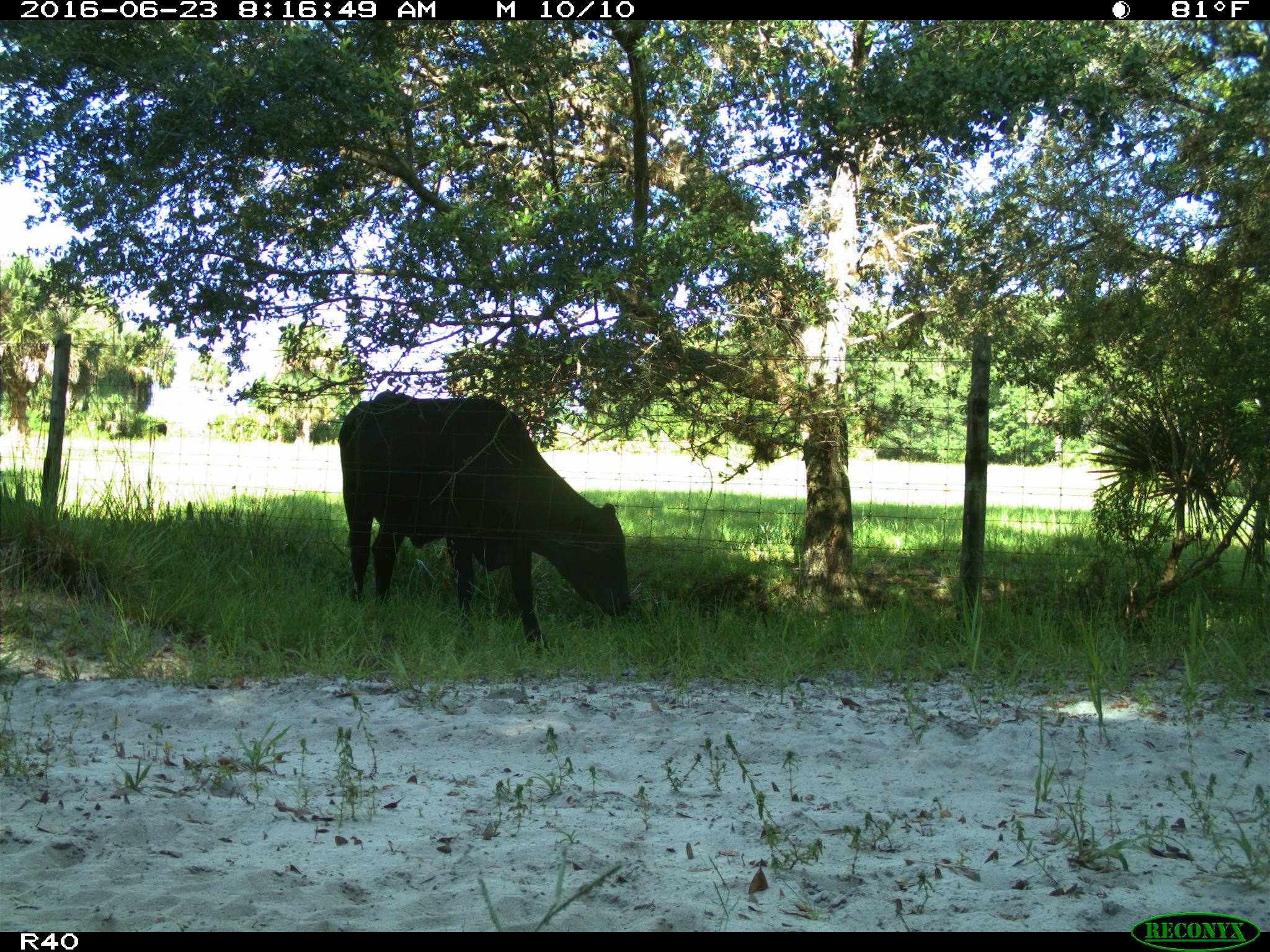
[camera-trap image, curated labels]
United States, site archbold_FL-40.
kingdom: Animalia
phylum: Chordata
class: Mammalia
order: Artiodactyla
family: Bovidae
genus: Bos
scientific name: Bos taurus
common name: domestic cow